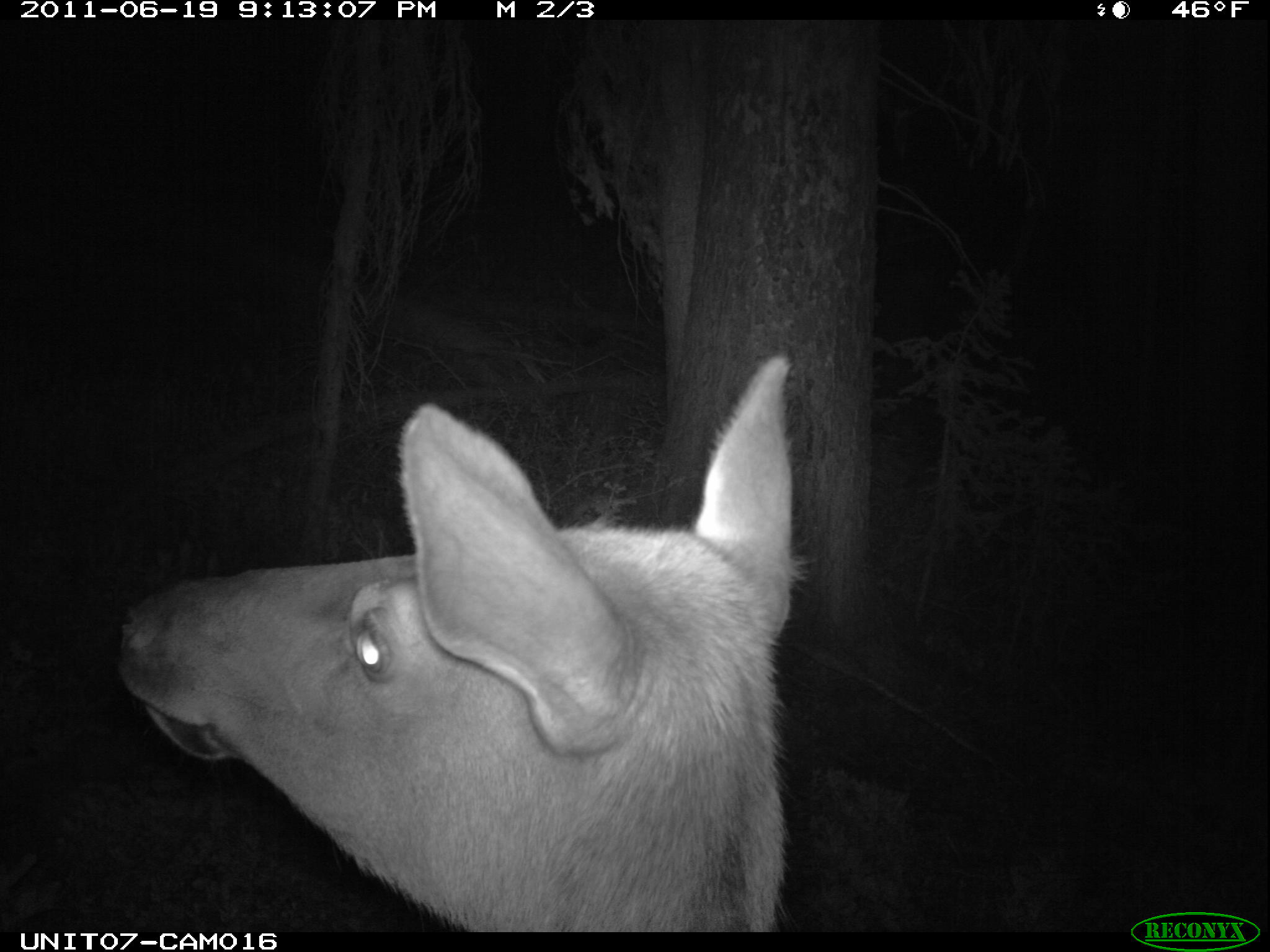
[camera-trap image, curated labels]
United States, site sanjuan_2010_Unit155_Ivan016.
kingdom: Animalia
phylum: Chordata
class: Mammalia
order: Artiodactyla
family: Cervidae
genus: Cervus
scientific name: Cervus elaphus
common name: red deer